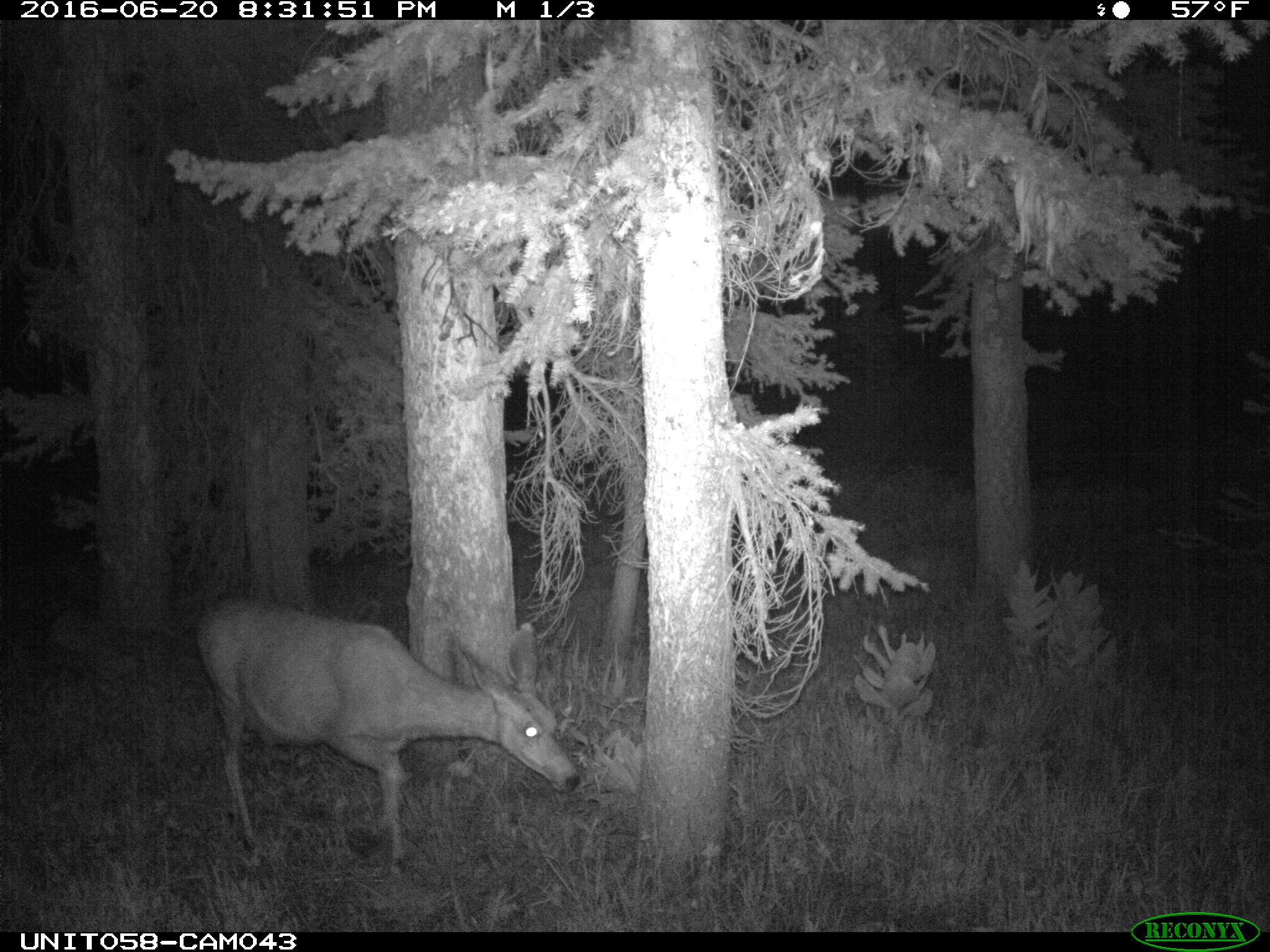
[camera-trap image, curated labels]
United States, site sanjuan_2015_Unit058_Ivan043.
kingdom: Animalia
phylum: Chordata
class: Mammalia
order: Artiodactyla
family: Cervidae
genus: Odocoileus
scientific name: Odocoileus hemionus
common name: mule deer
Odocoileus hemionus (mule deer).